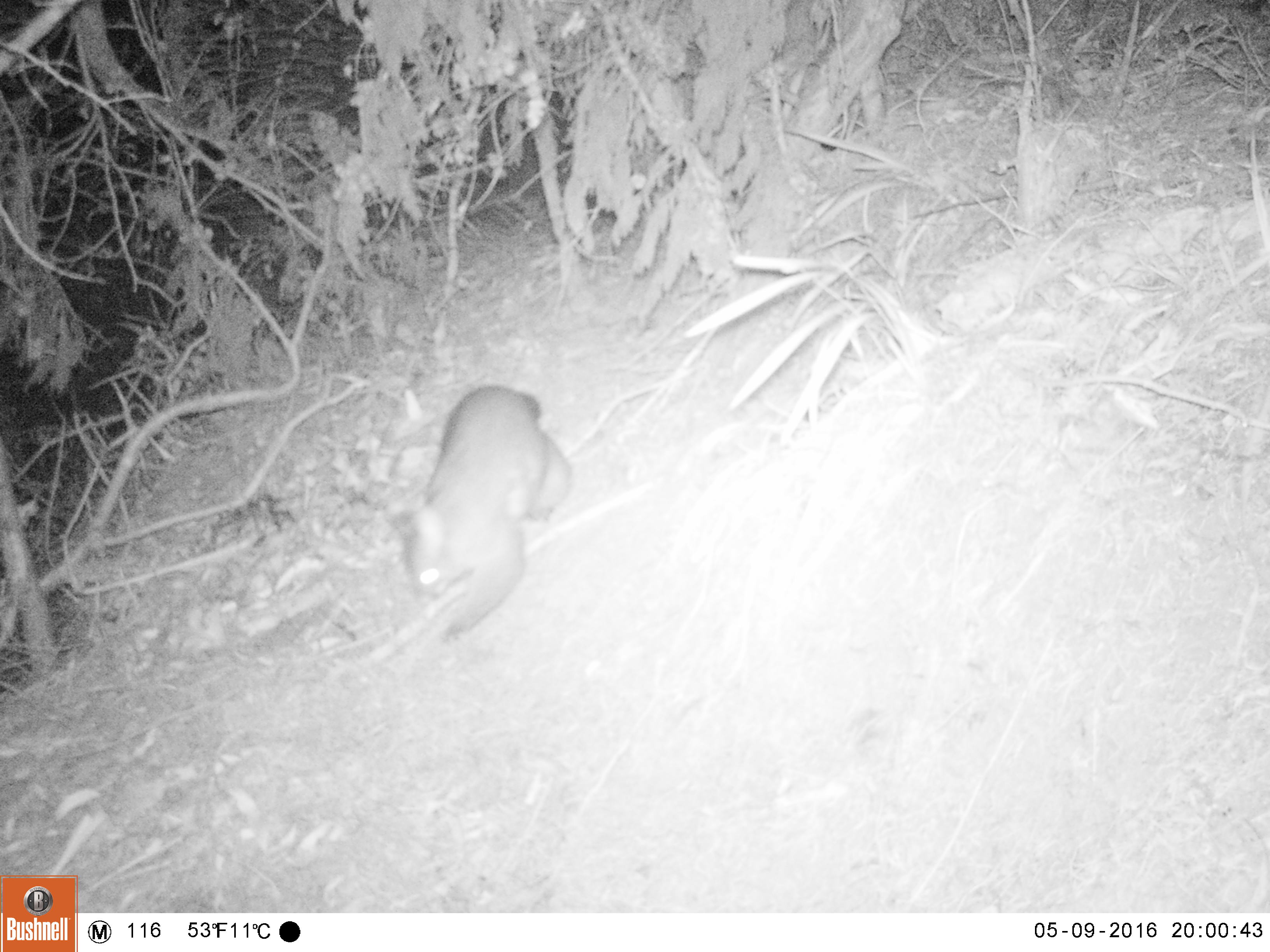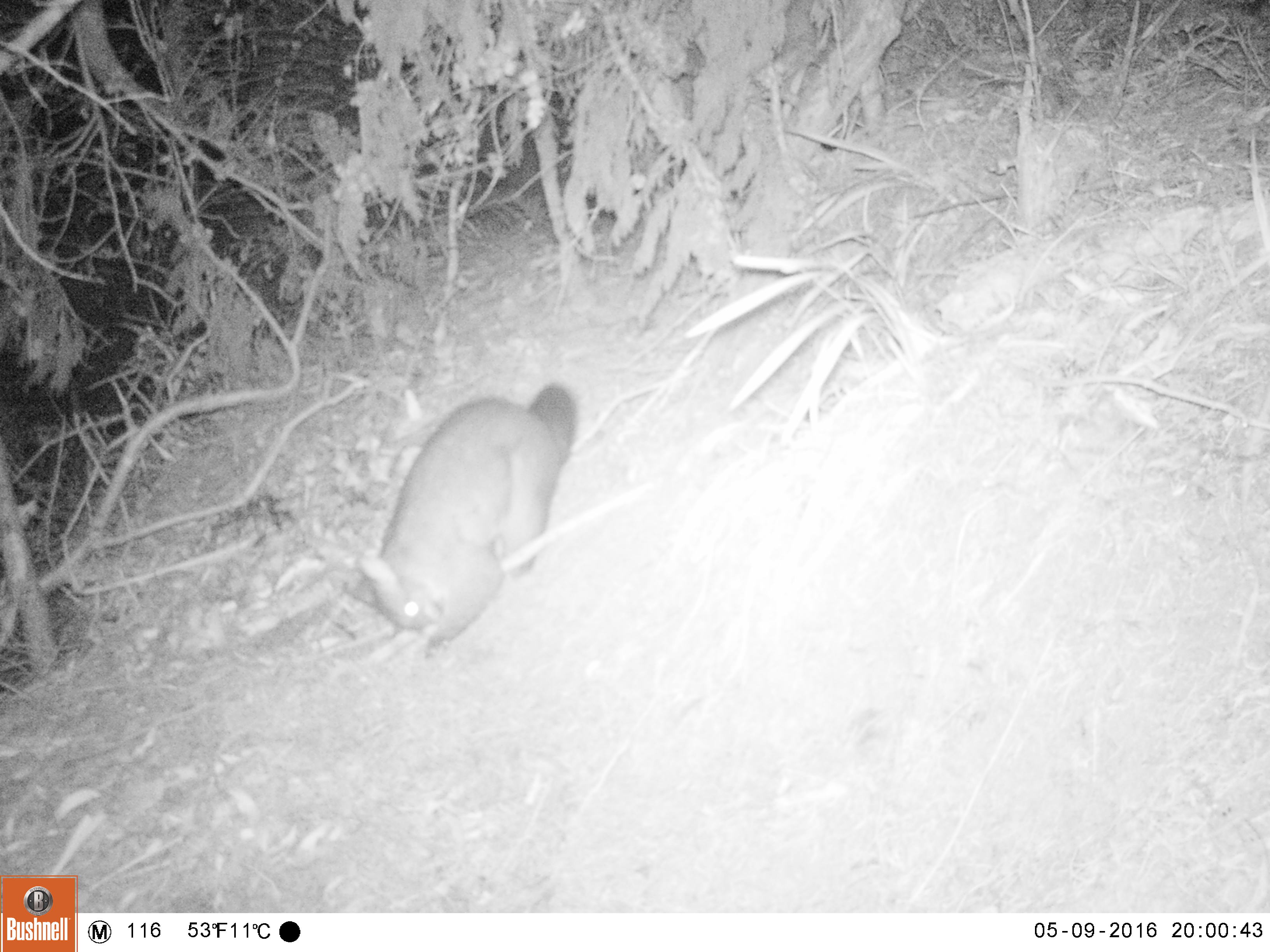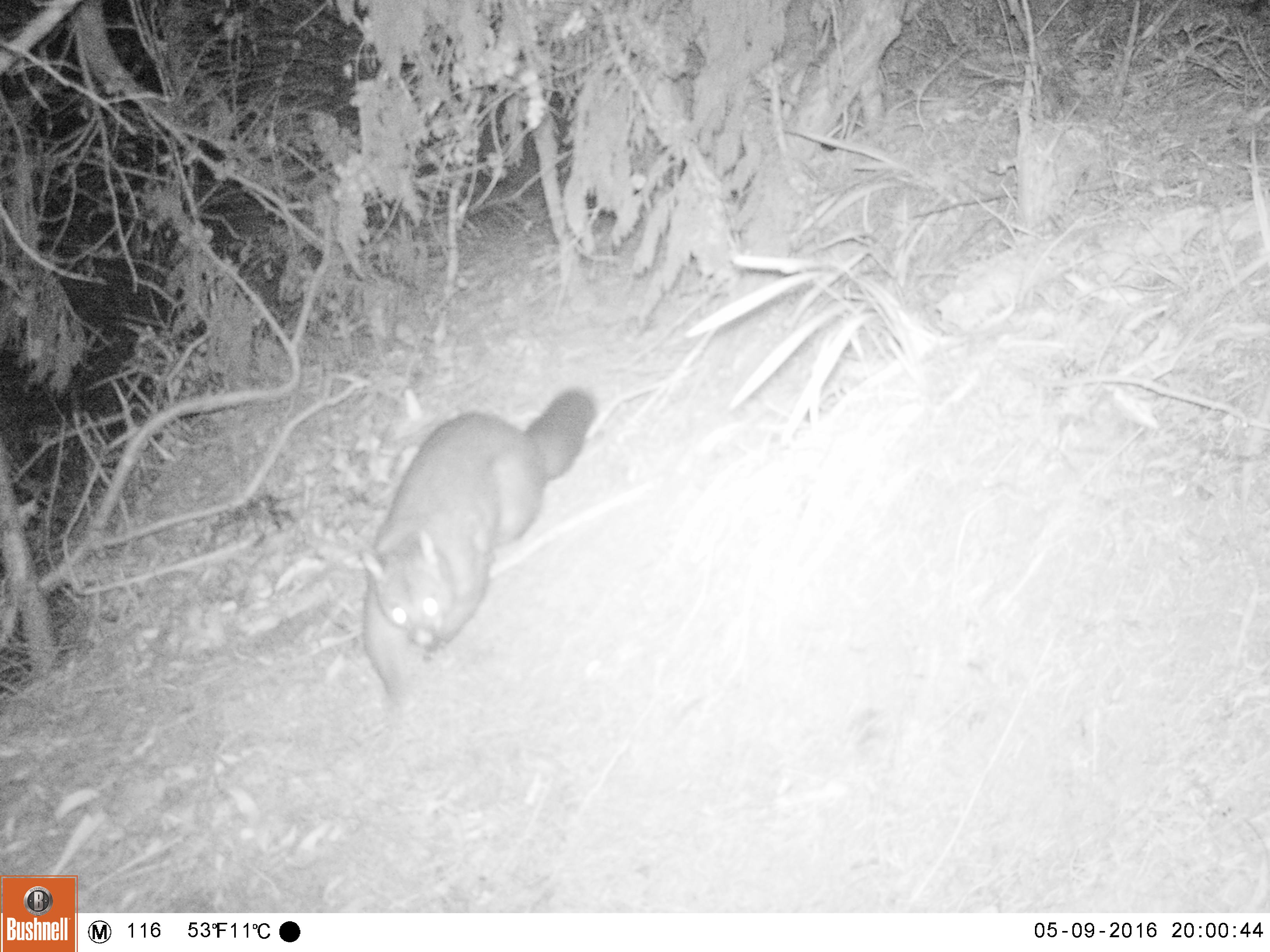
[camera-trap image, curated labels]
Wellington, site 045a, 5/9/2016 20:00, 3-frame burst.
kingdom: Animalia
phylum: Chordata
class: Mammalia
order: Didelphimorphia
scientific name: Didelphimorphia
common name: possum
Possum (Didelphimorphia).